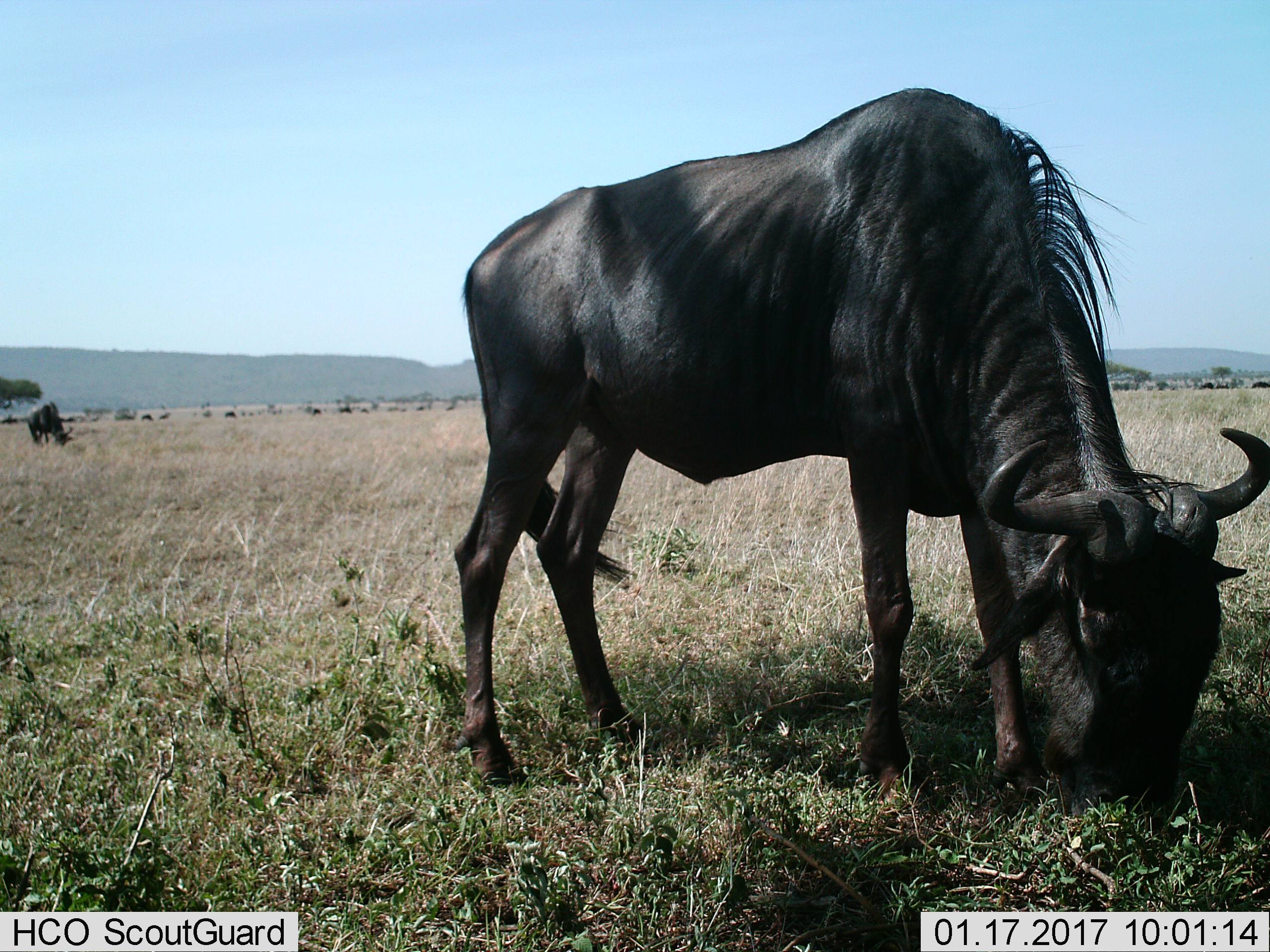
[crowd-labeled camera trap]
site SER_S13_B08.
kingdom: Animalia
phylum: Chordata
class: Mammalia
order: Artiodactyla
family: Bovidae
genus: Connochaetes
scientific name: Connochaetes taurinus taurinus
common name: blue wildebeest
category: wildebeestblue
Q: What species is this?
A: Wildebeestblue (blue wildebeest) (Connochaetes taurinus taurinus).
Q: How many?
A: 2.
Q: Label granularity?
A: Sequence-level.